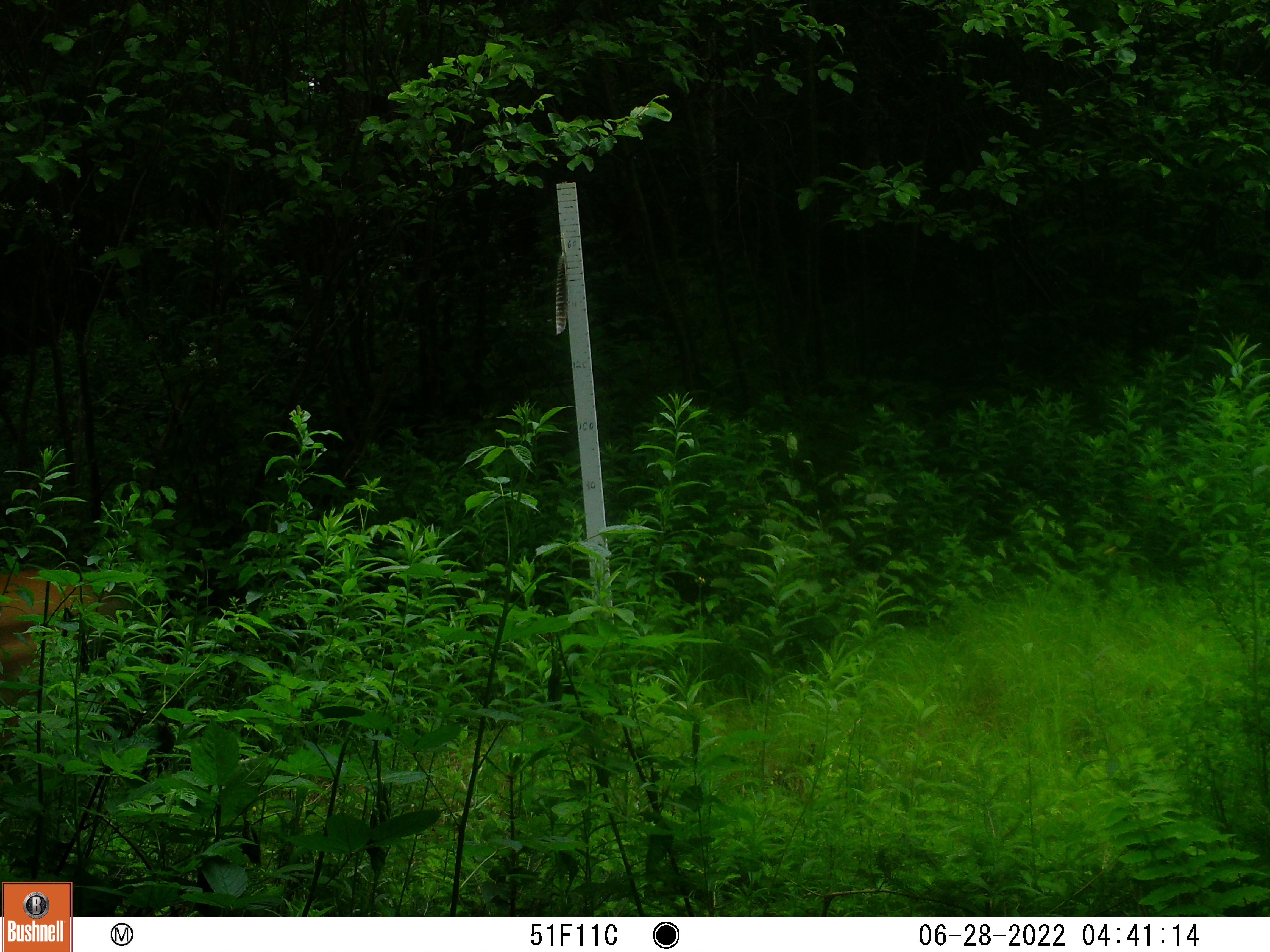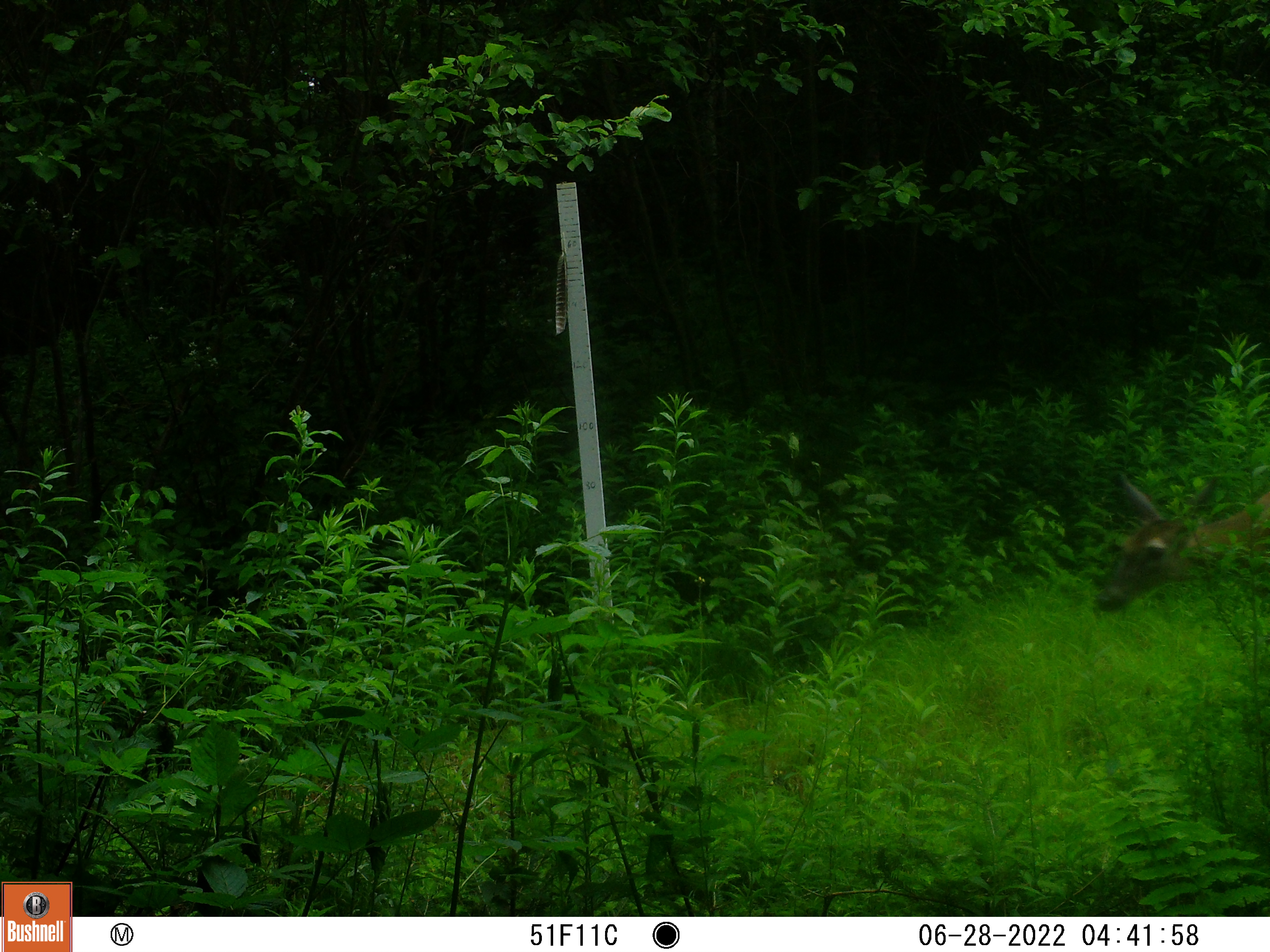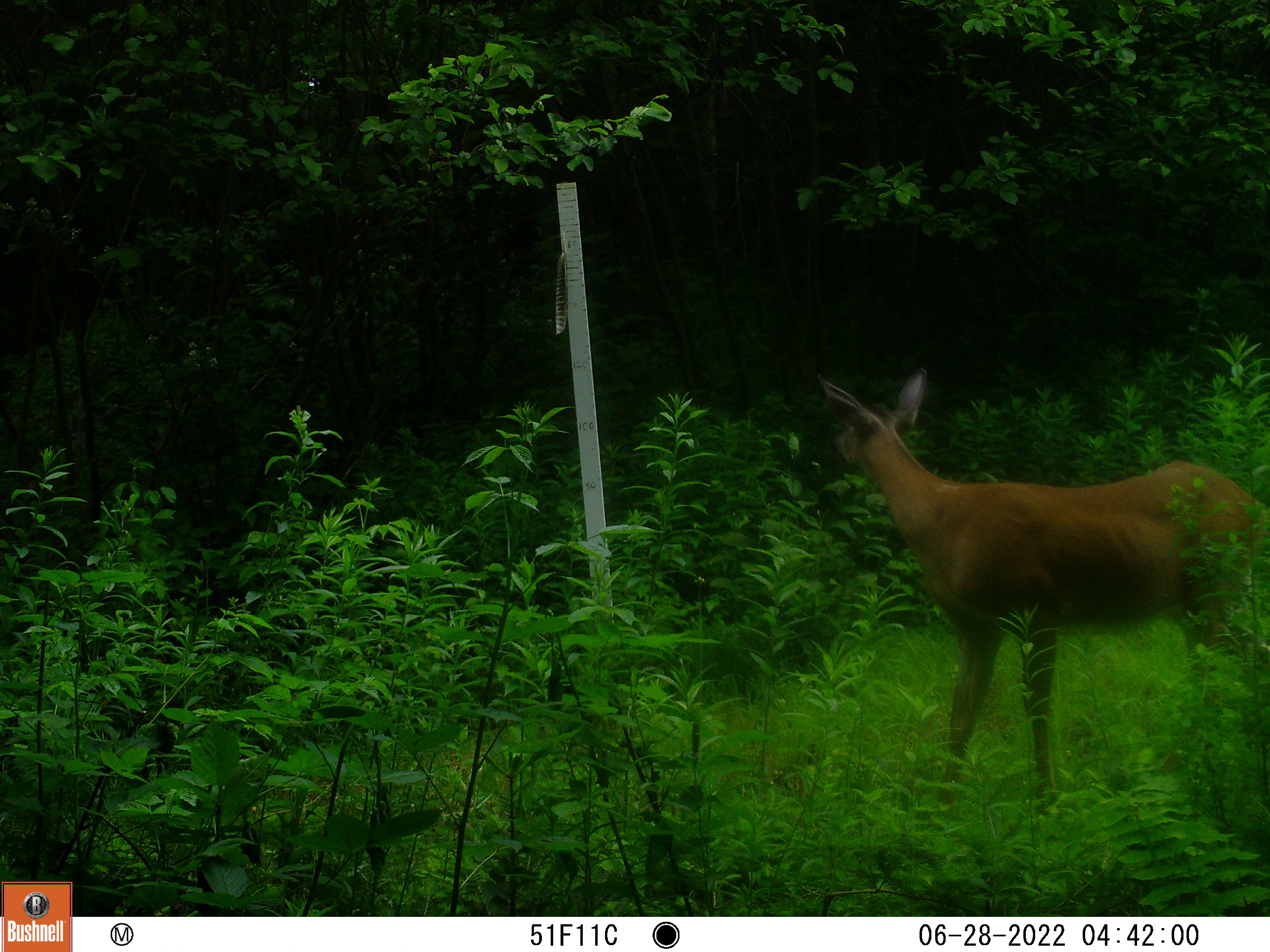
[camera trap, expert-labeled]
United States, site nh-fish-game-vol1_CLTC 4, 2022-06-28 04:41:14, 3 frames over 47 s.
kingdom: Animalia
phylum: Chordata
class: Mammalia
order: Artiodactyla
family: Cervidae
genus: Odocoileus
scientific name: Odocoileus virginianus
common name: white-tailed deer